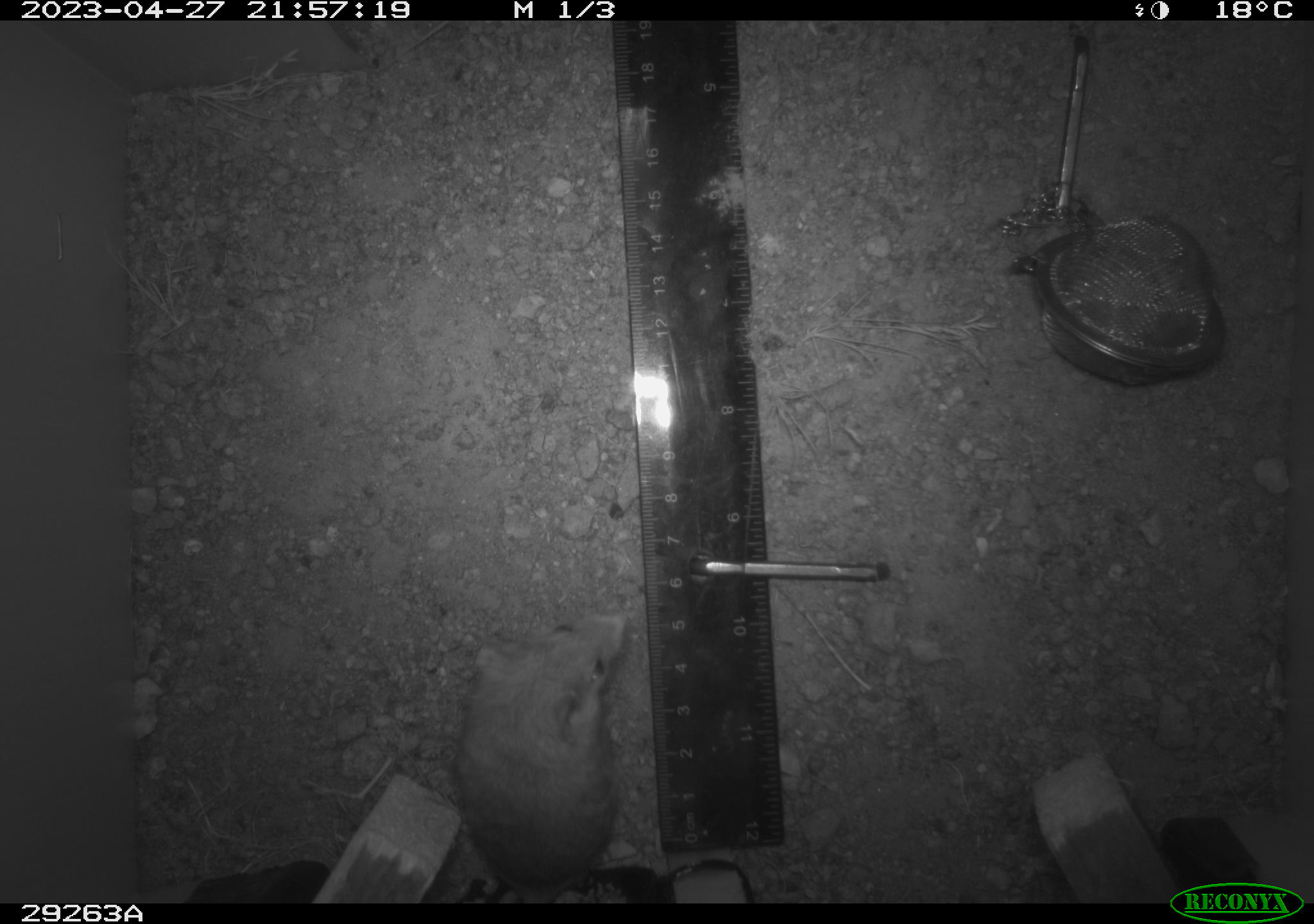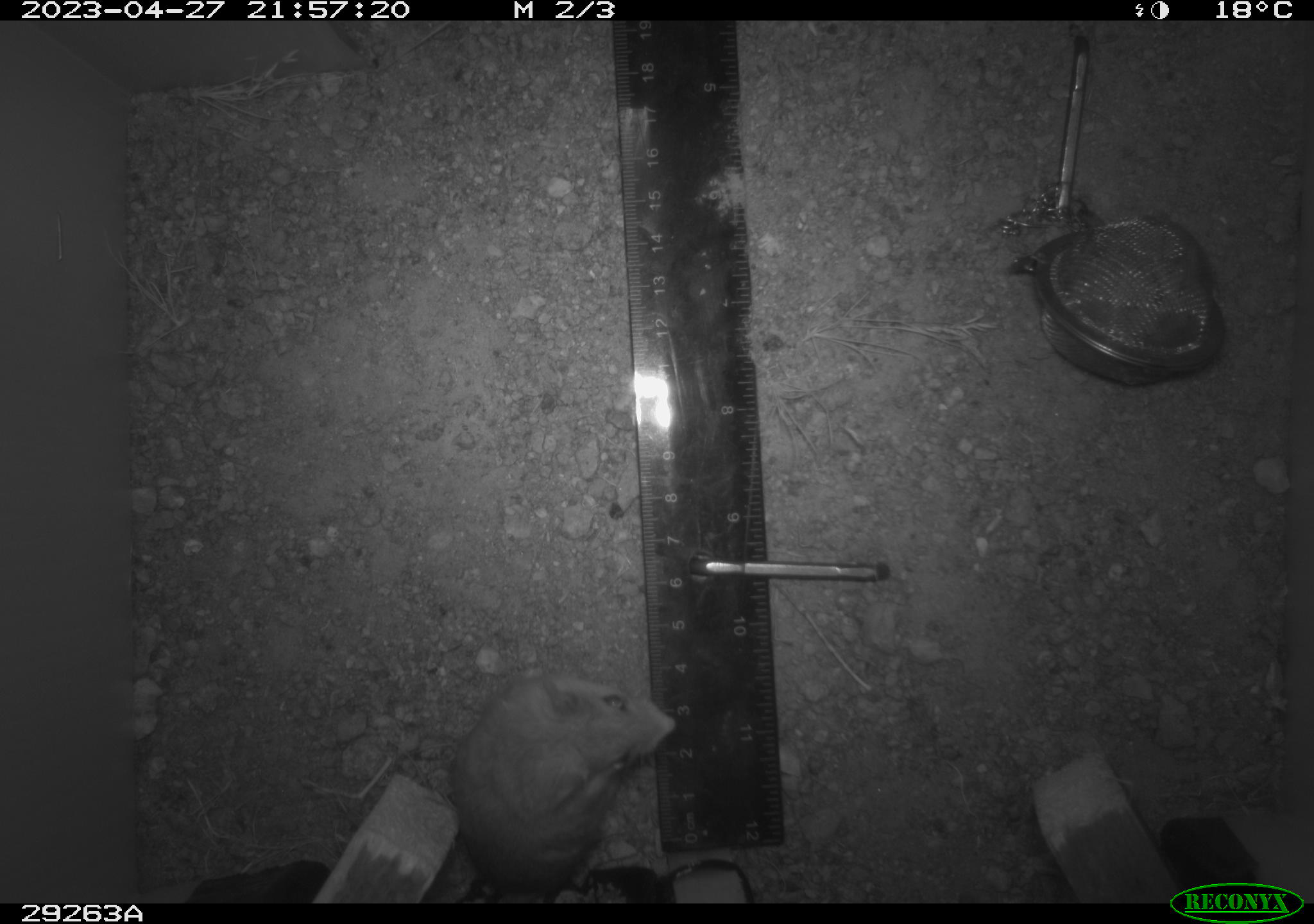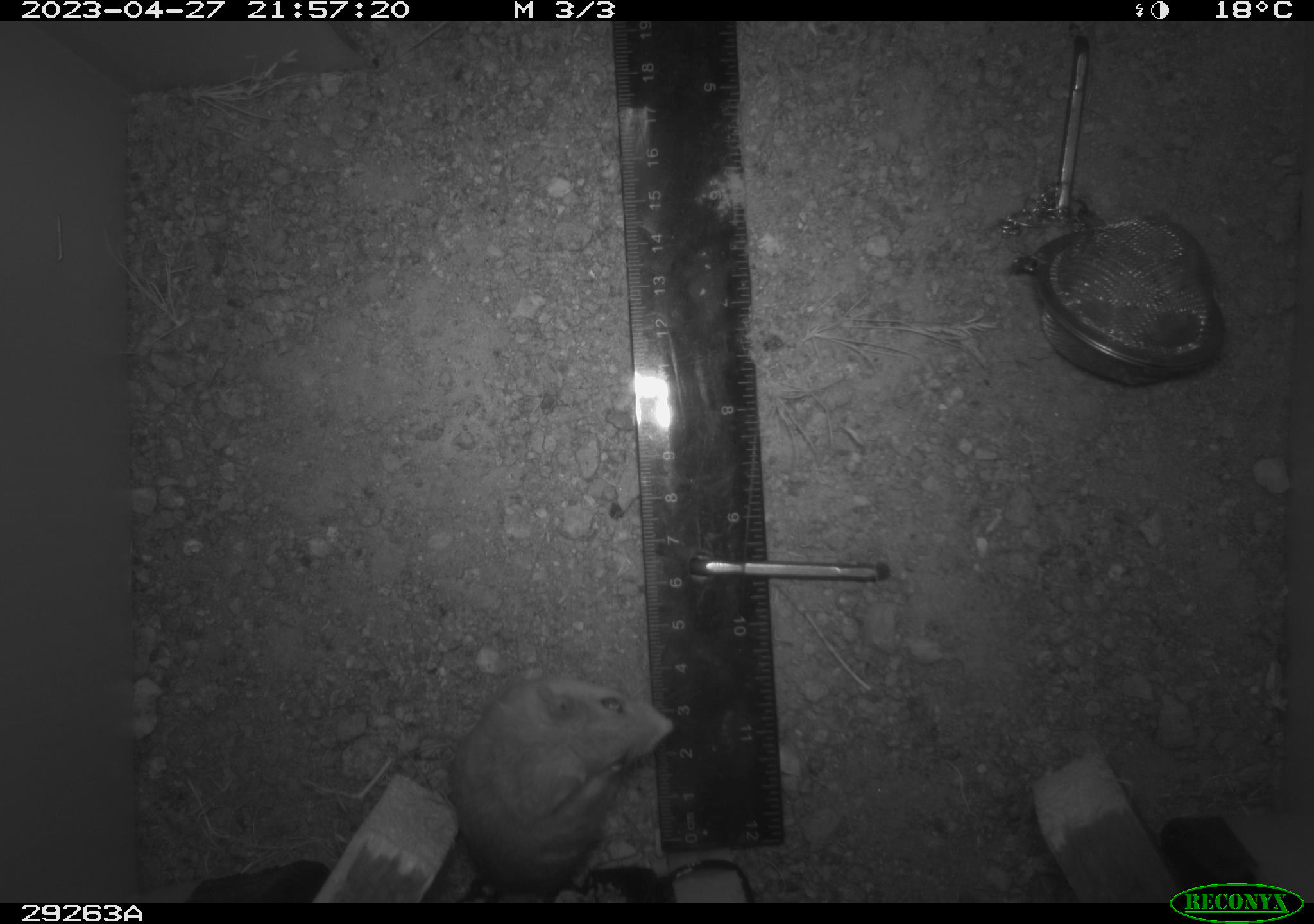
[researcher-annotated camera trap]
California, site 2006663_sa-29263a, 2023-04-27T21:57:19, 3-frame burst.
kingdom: Animalia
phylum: Chordata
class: Mammalia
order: Rodentia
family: Cricetidae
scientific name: Arvicolinae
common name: voles, lemmings, and muskrats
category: arvicolinae subfamily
Arvicolinae subfamily (voles, lemmings, and muskrats) (Arvicolinae).